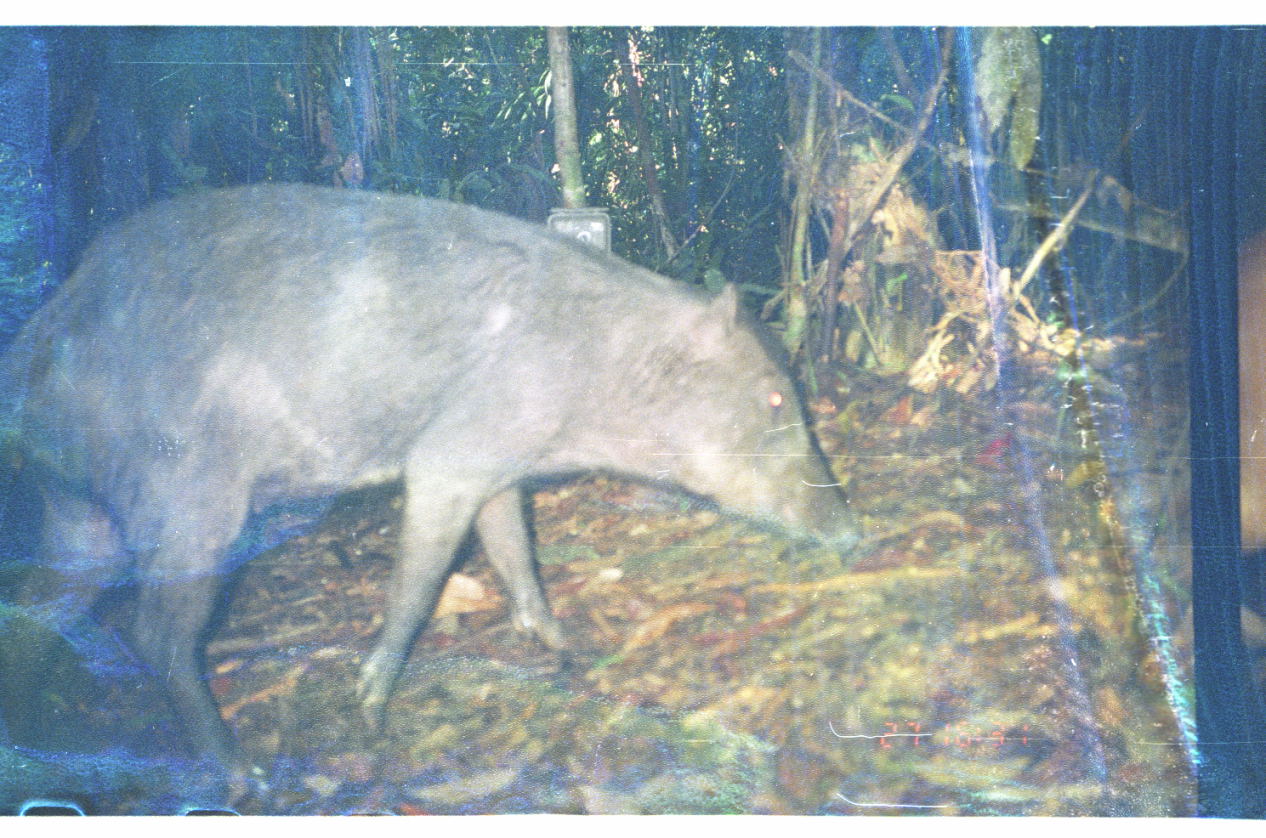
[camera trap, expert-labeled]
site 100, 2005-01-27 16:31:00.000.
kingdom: Animalia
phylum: Chordata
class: Mammalia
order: Artiodactyla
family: Tayassuidae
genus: Tayassu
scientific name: Tayassu pecari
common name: white-lipped peccary